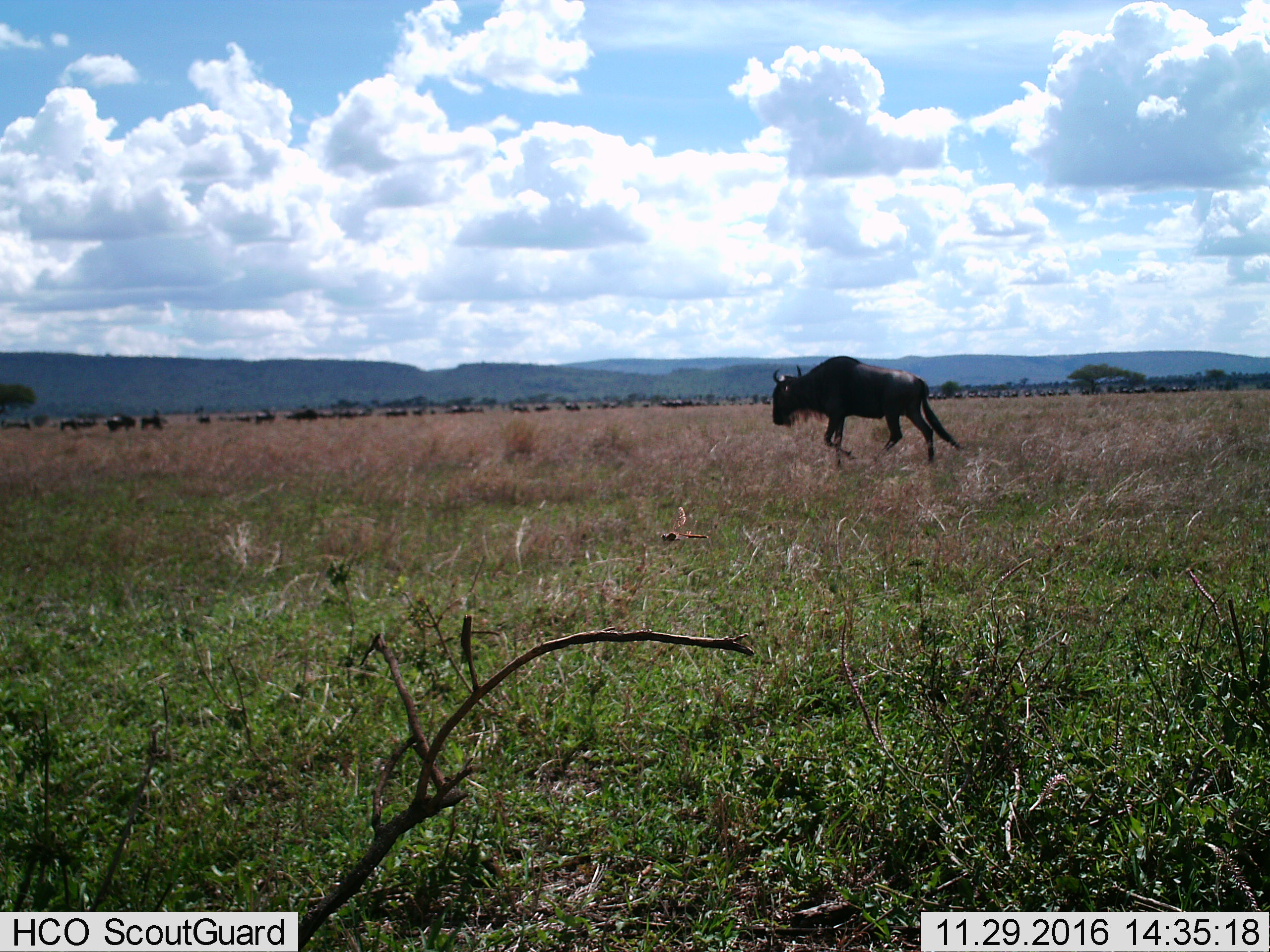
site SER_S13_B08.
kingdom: Animalia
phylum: Chordata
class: Mammalia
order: Artiodactyla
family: Bovidae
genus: Connochaetes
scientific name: Connochaetes taurinus taurinus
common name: blue wildebeest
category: wildebeestblue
Wildebeestblue (blue wildebeest) (Connochaetes taurinus taurinus), count 1. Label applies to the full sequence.